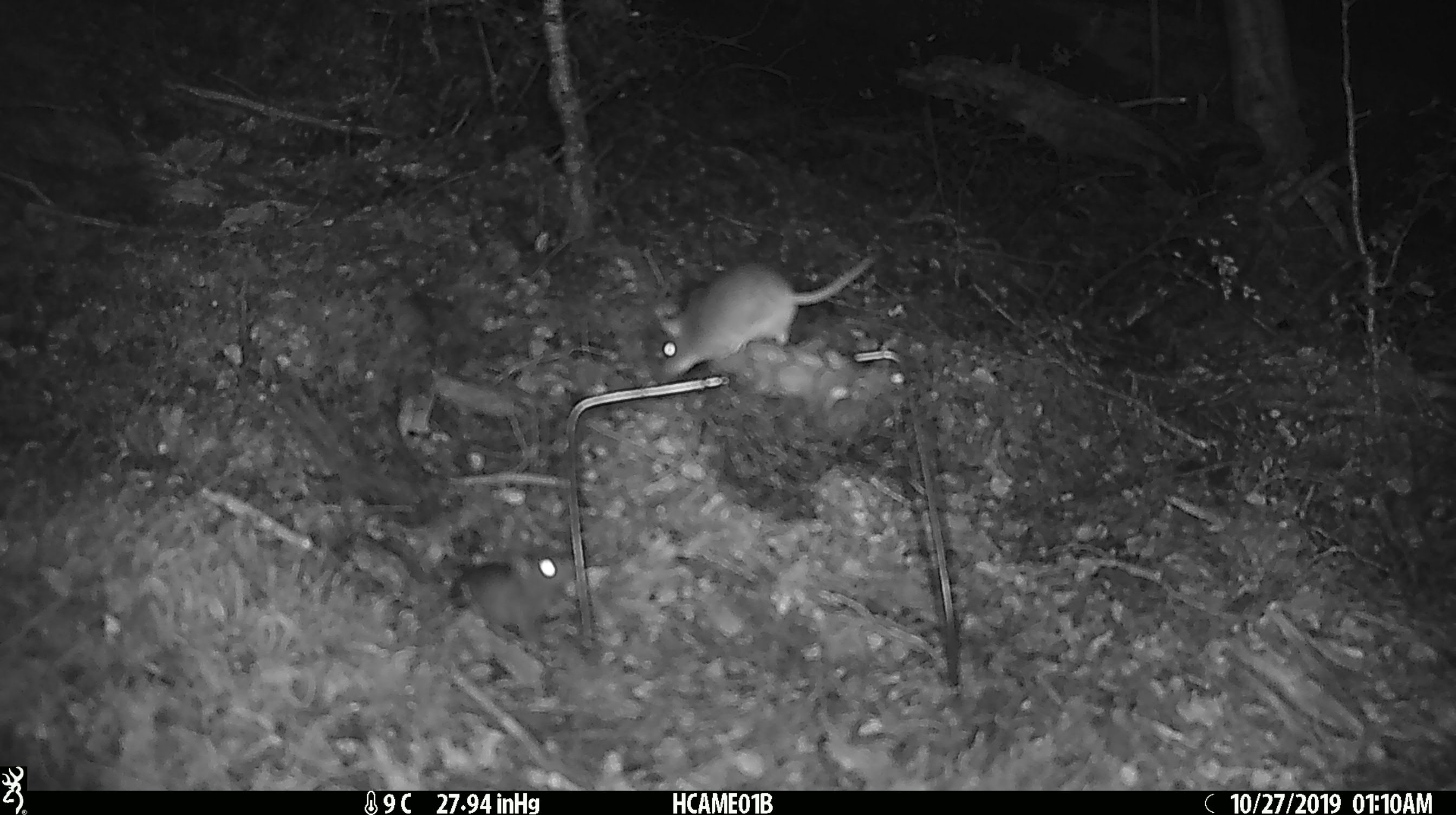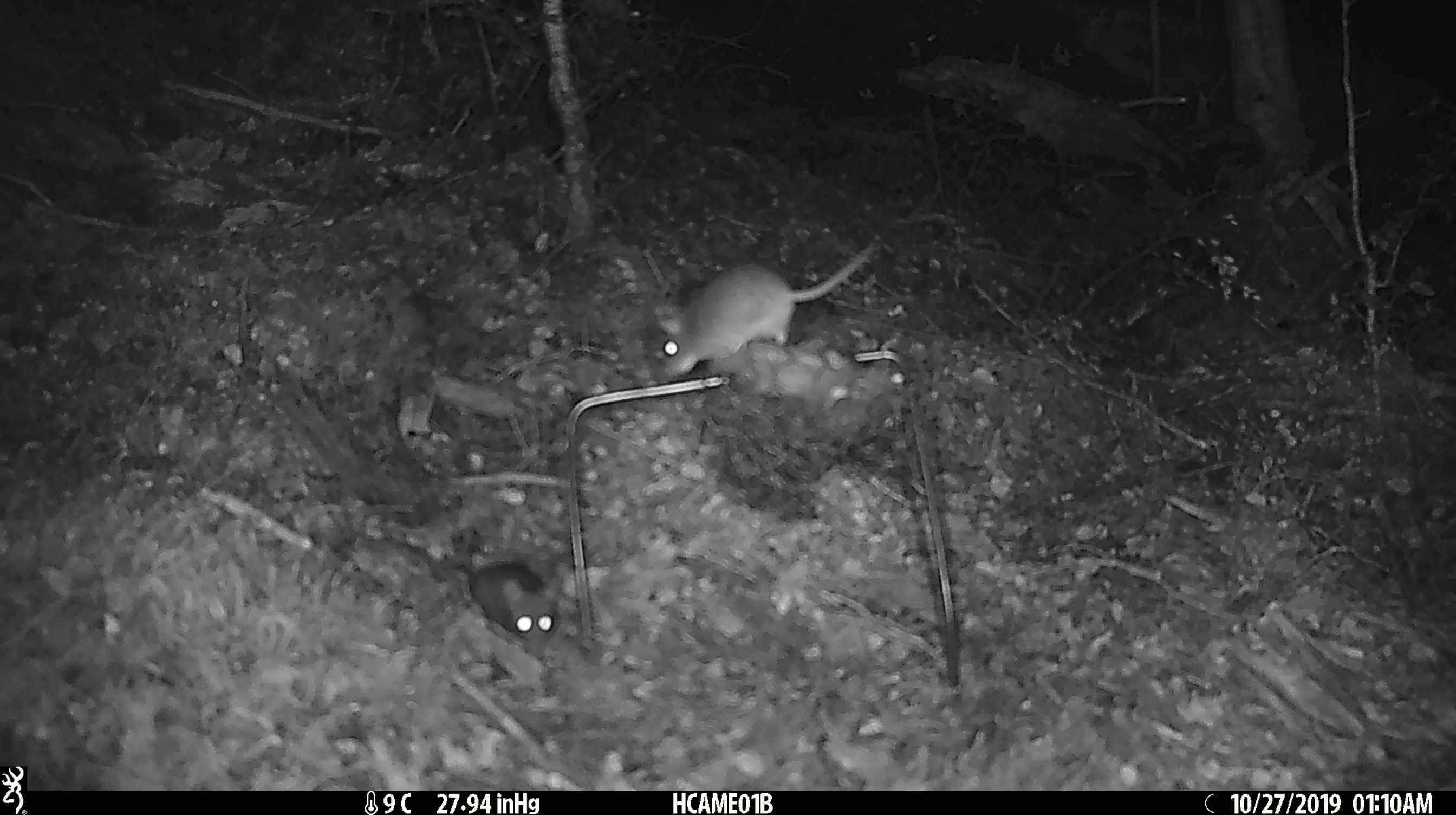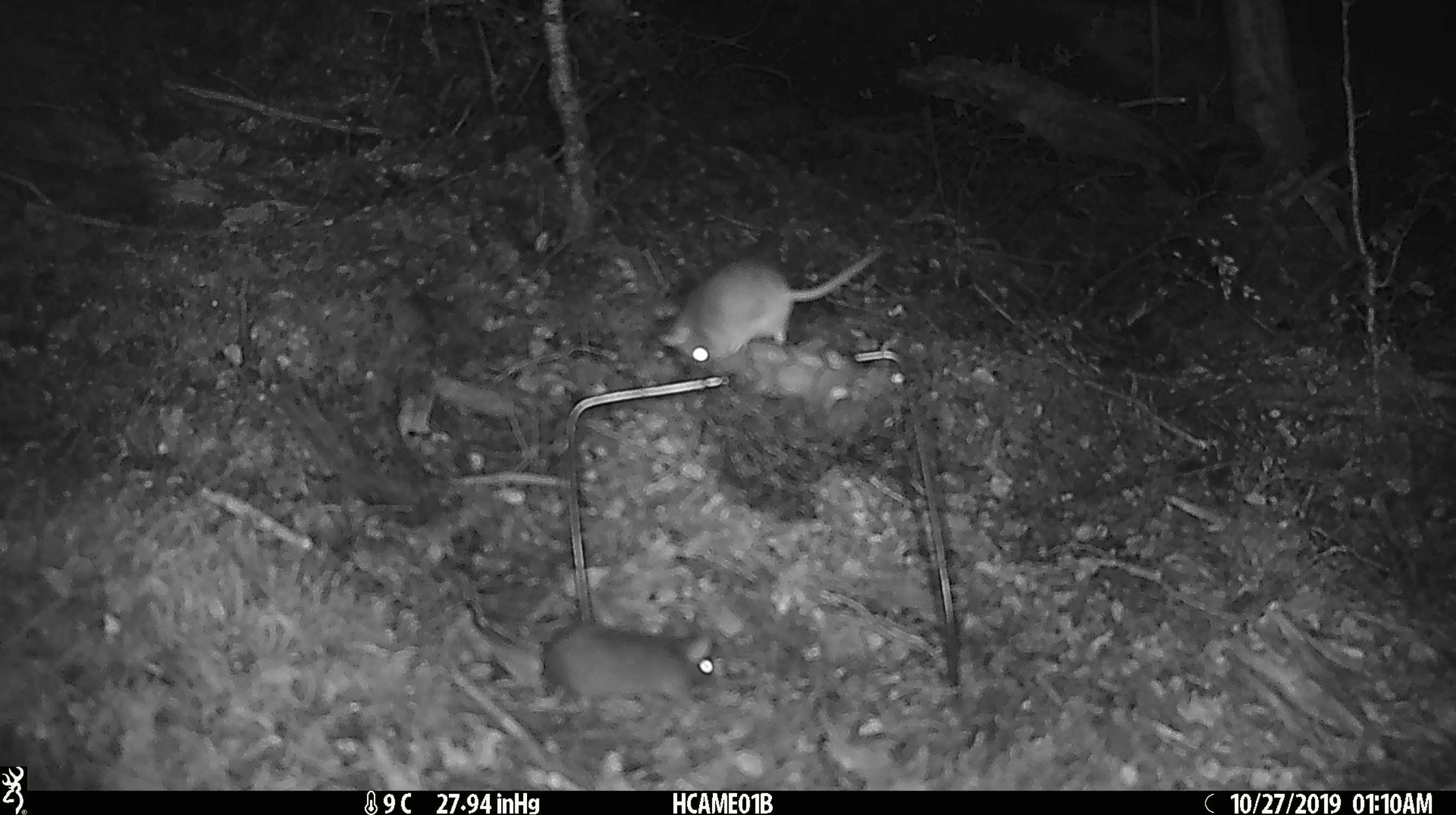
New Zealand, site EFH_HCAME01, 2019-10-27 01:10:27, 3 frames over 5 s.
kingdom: Animalia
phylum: Chordata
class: Mammalia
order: Rodentia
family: Muridae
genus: Mus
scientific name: Mus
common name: mouse